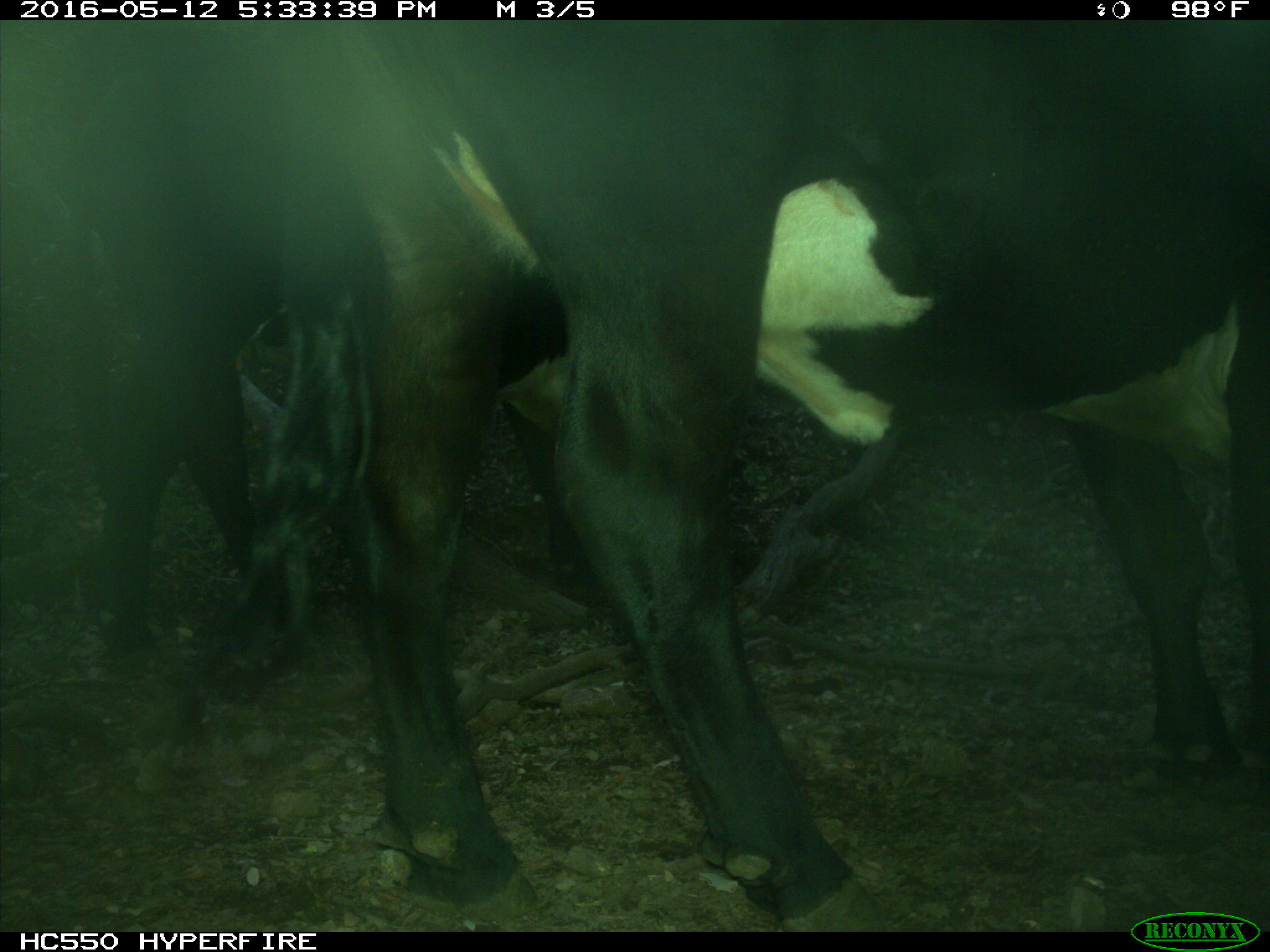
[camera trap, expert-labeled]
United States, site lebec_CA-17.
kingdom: Animalia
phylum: Chordata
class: Mammalia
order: Artiodactyla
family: Bovidae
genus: Bos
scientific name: Bos taurus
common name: domestic cow